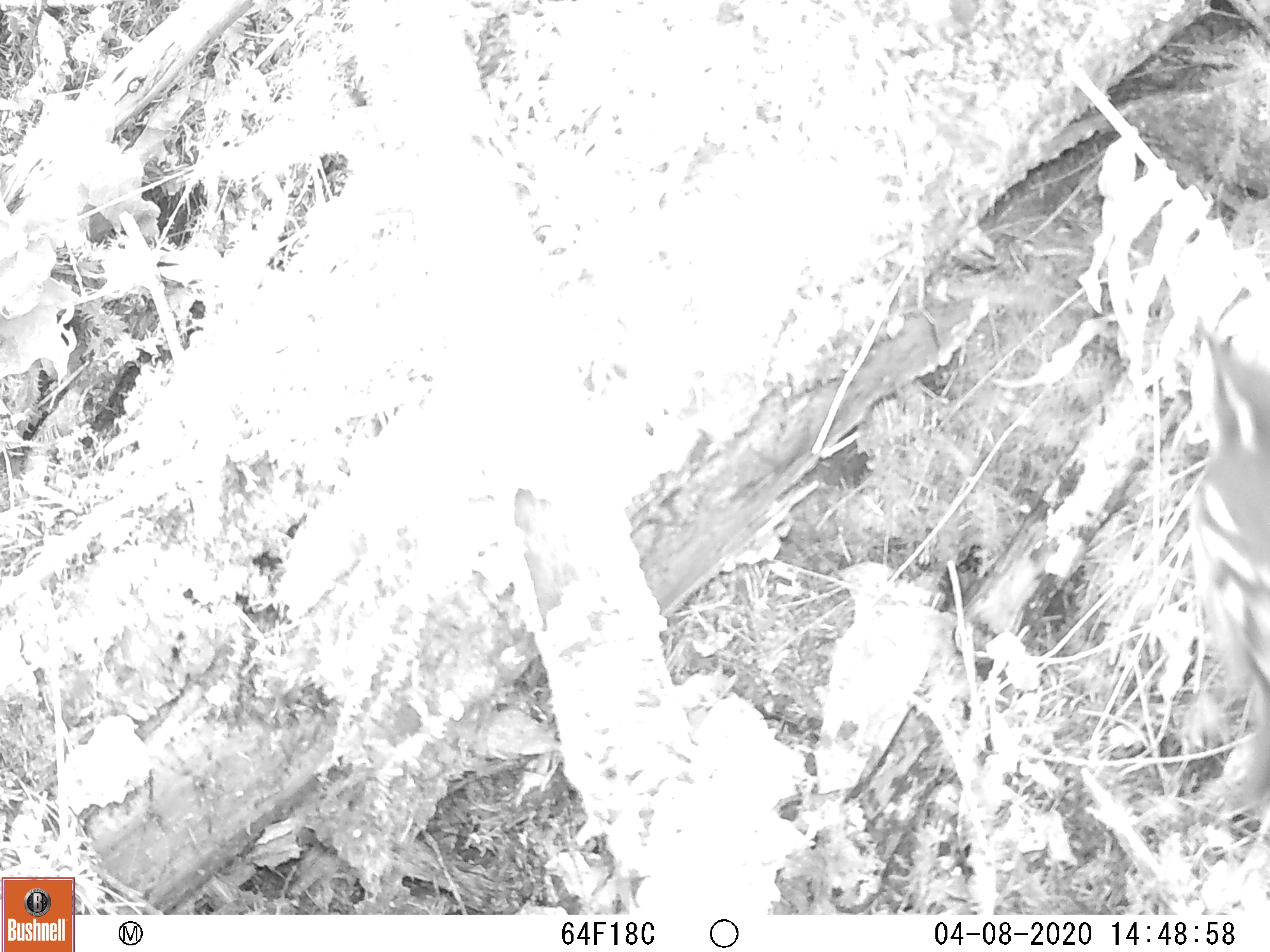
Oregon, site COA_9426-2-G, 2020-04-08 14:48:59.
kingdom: Animalia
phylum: Chordata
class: Aves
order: Passeriformes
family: Turdidae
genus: Ixoreus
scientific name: Ixoreus naevius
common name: varied thrush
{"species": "varied thrush (Ixoreus naevius)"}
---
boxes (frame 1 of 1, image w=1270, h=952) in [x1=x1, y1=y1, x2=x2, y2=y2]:
varied thrush: [x1=1184, y1=329, x2=1264, y2=709]